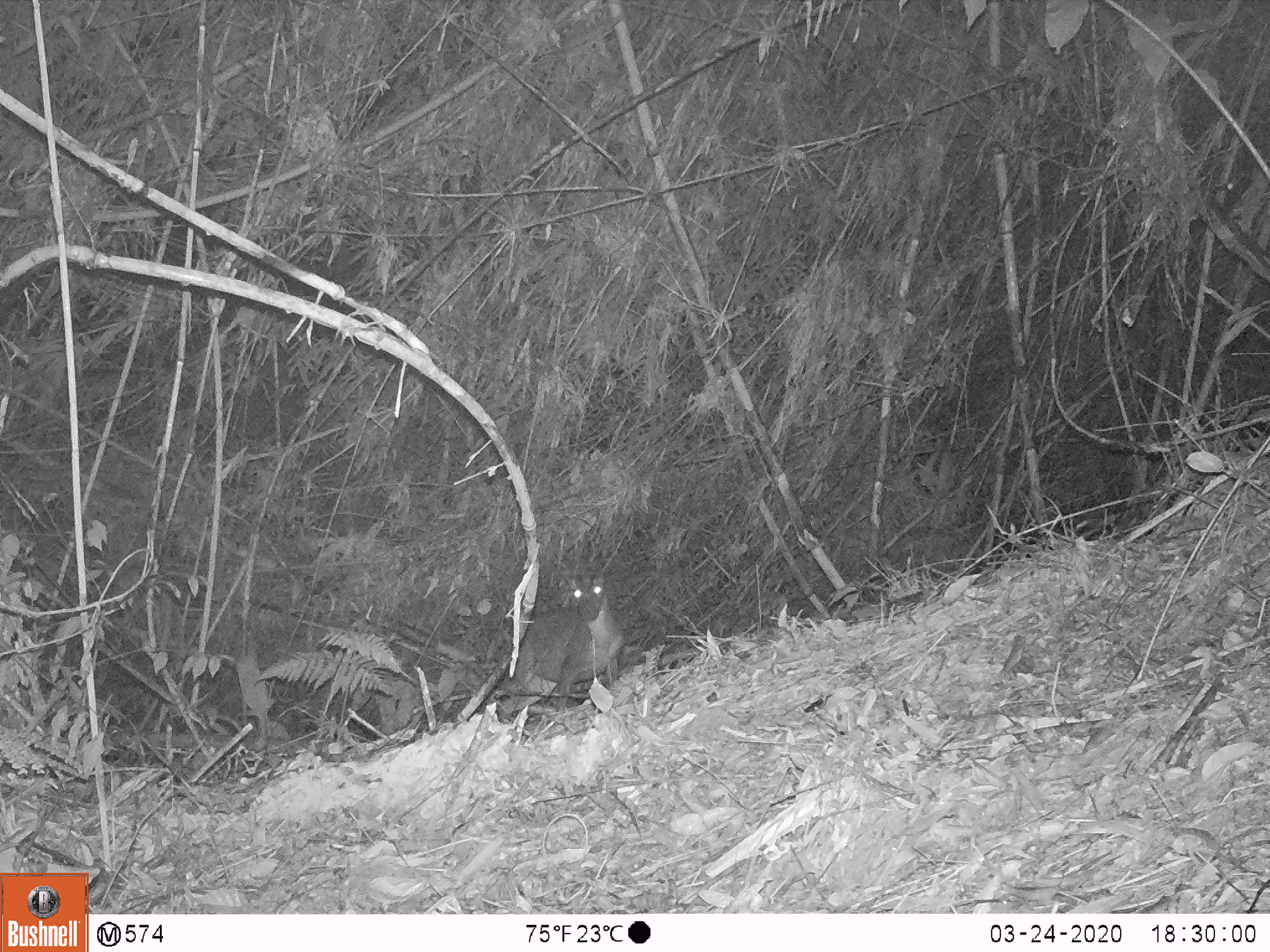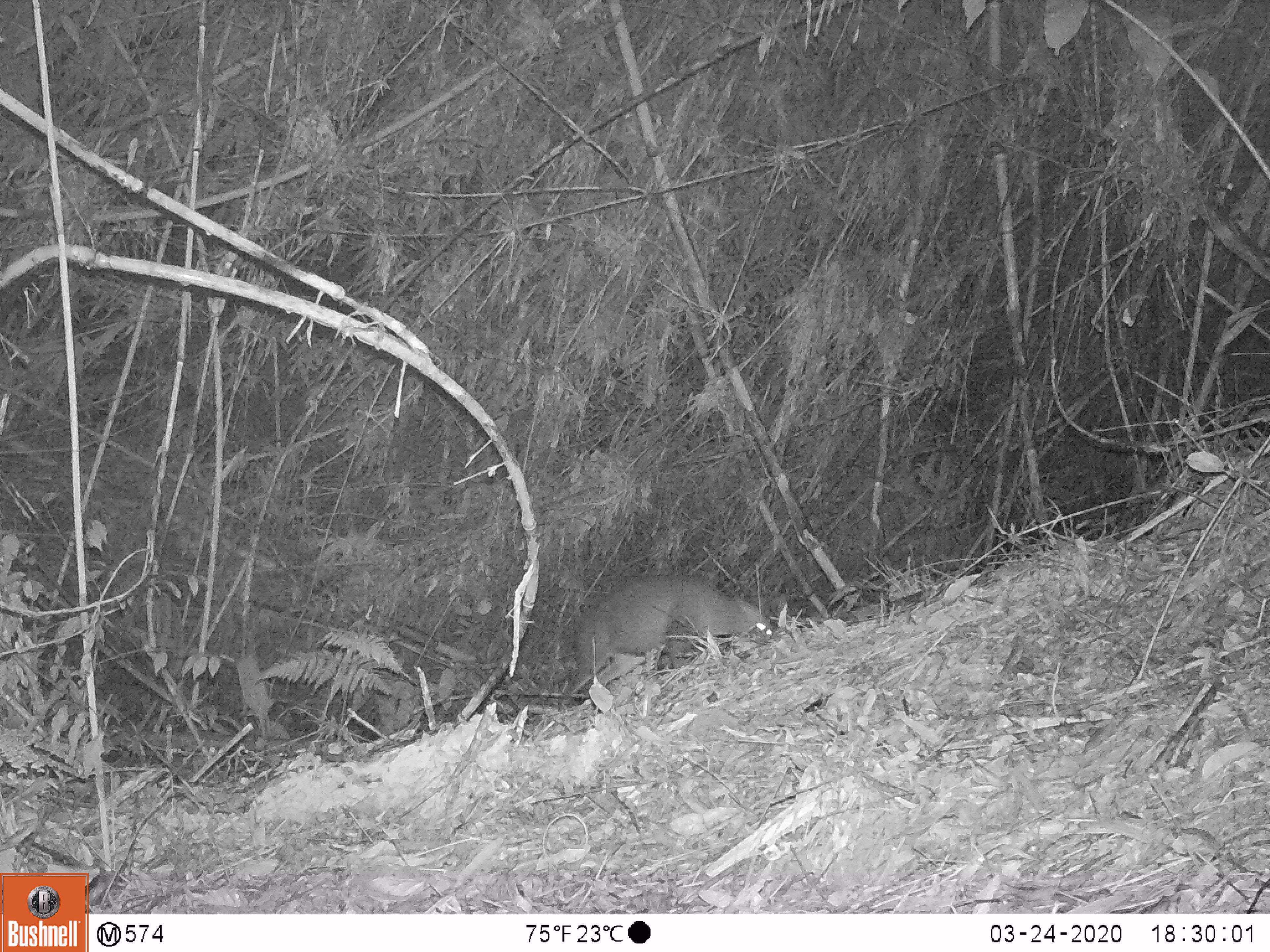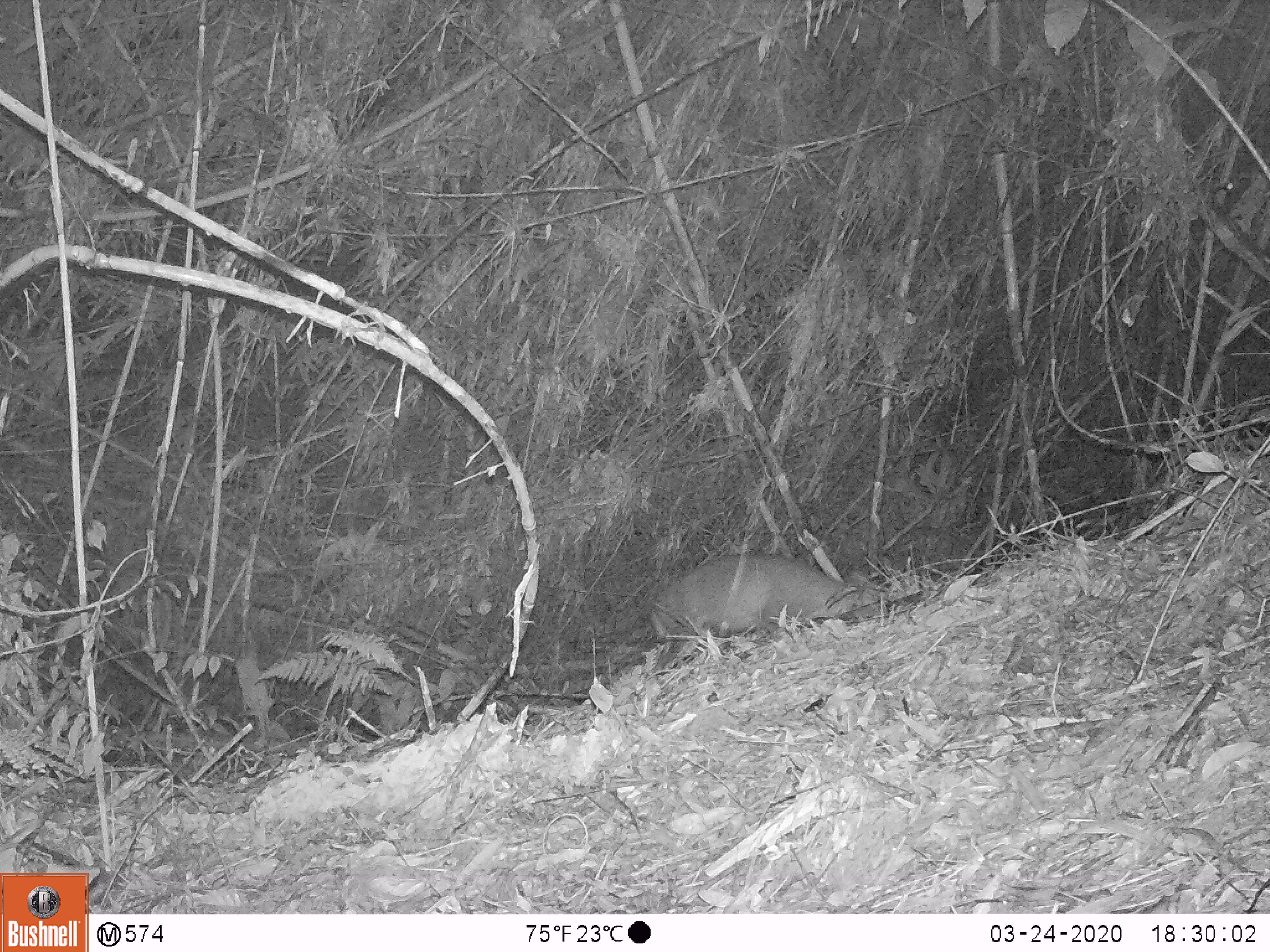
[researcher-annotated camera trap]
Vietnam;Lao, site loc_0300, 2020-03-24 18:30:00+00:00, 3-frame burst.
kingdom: Animalia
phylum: Chordata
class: Mammalia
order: Artiodactyla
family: Cervidae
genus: Muntiacus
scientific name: Muntiacus rooseveltorum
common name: roosevelt's muntjac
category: roosevelts muntjac group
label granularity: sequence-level